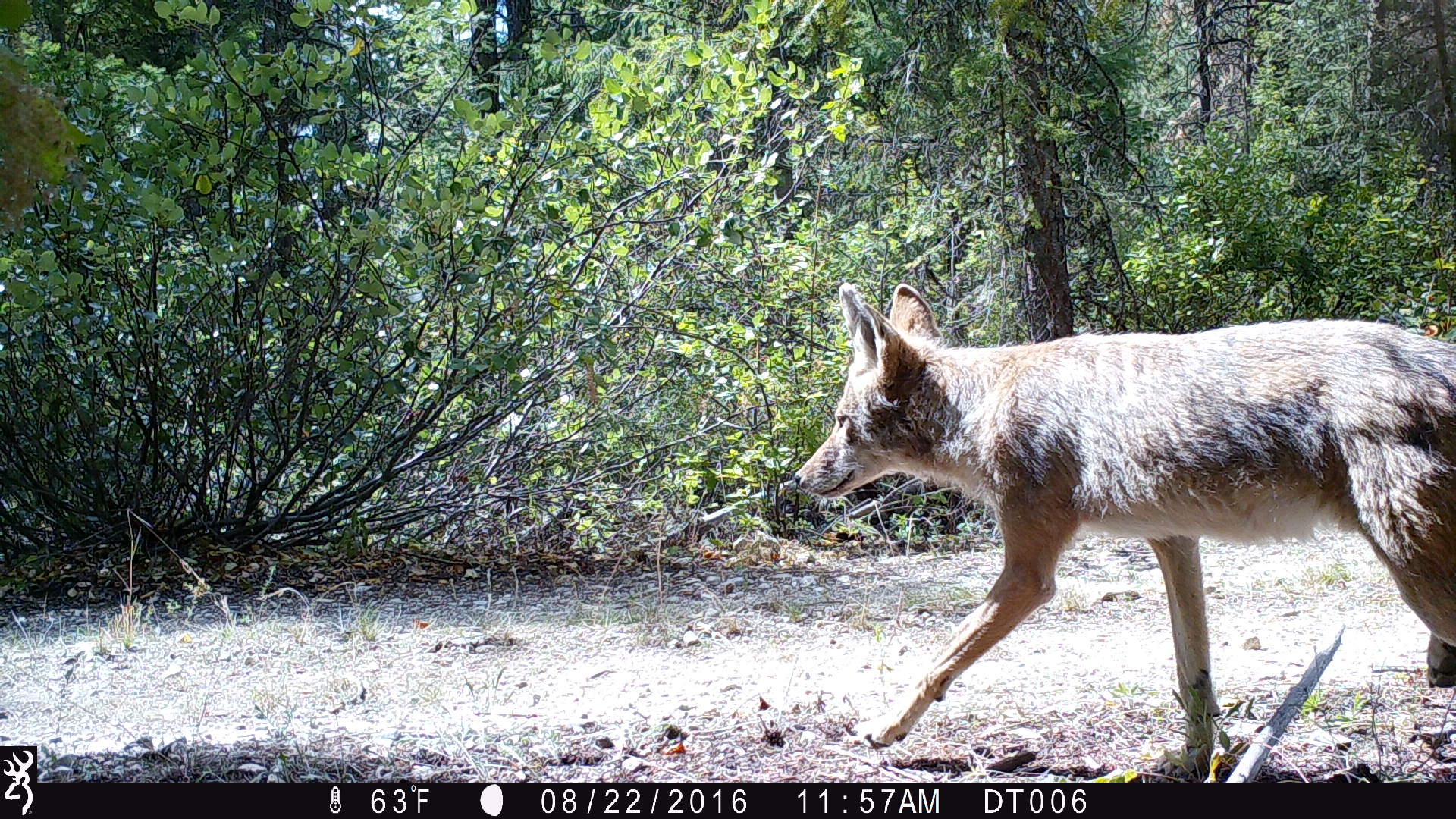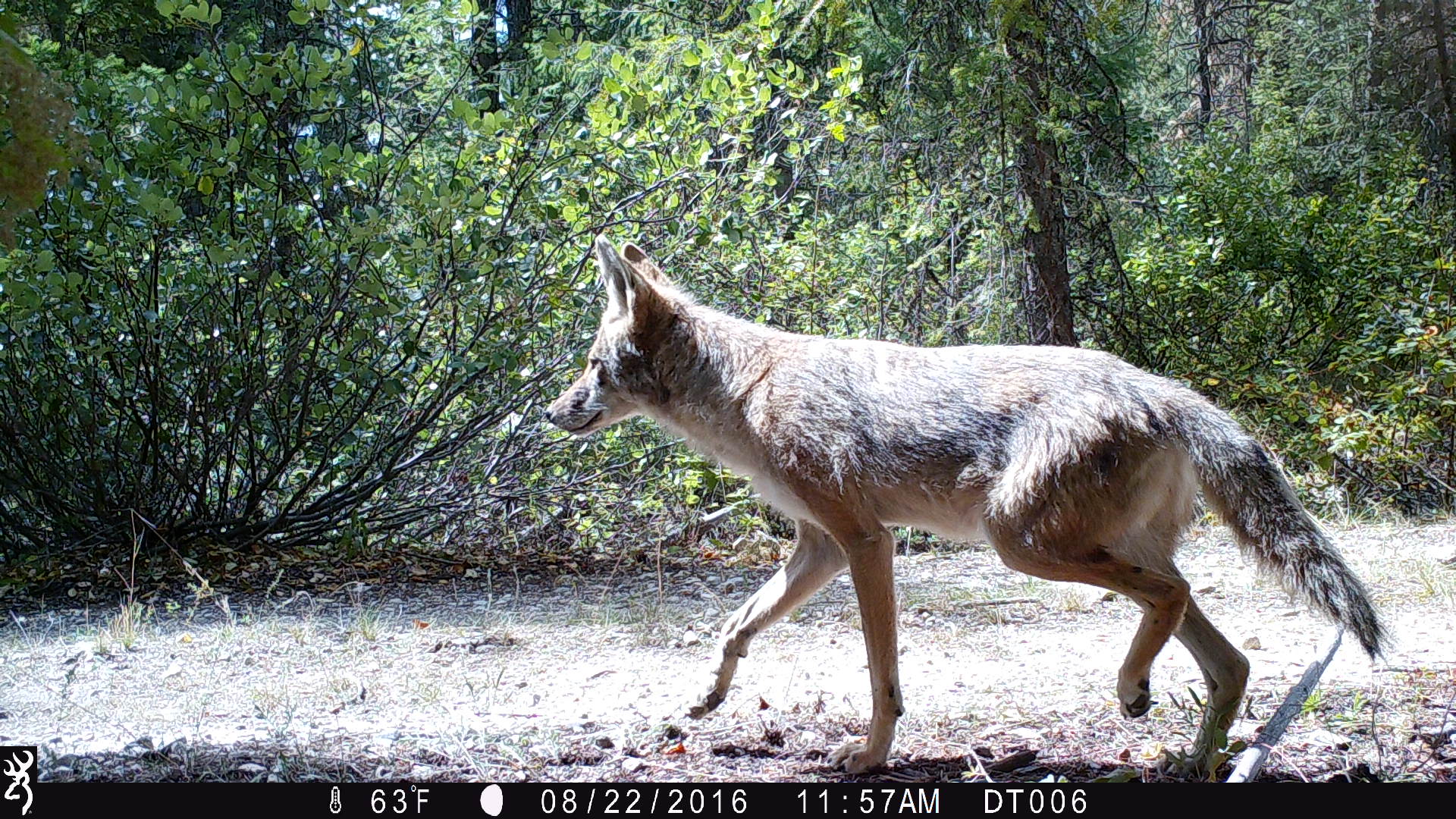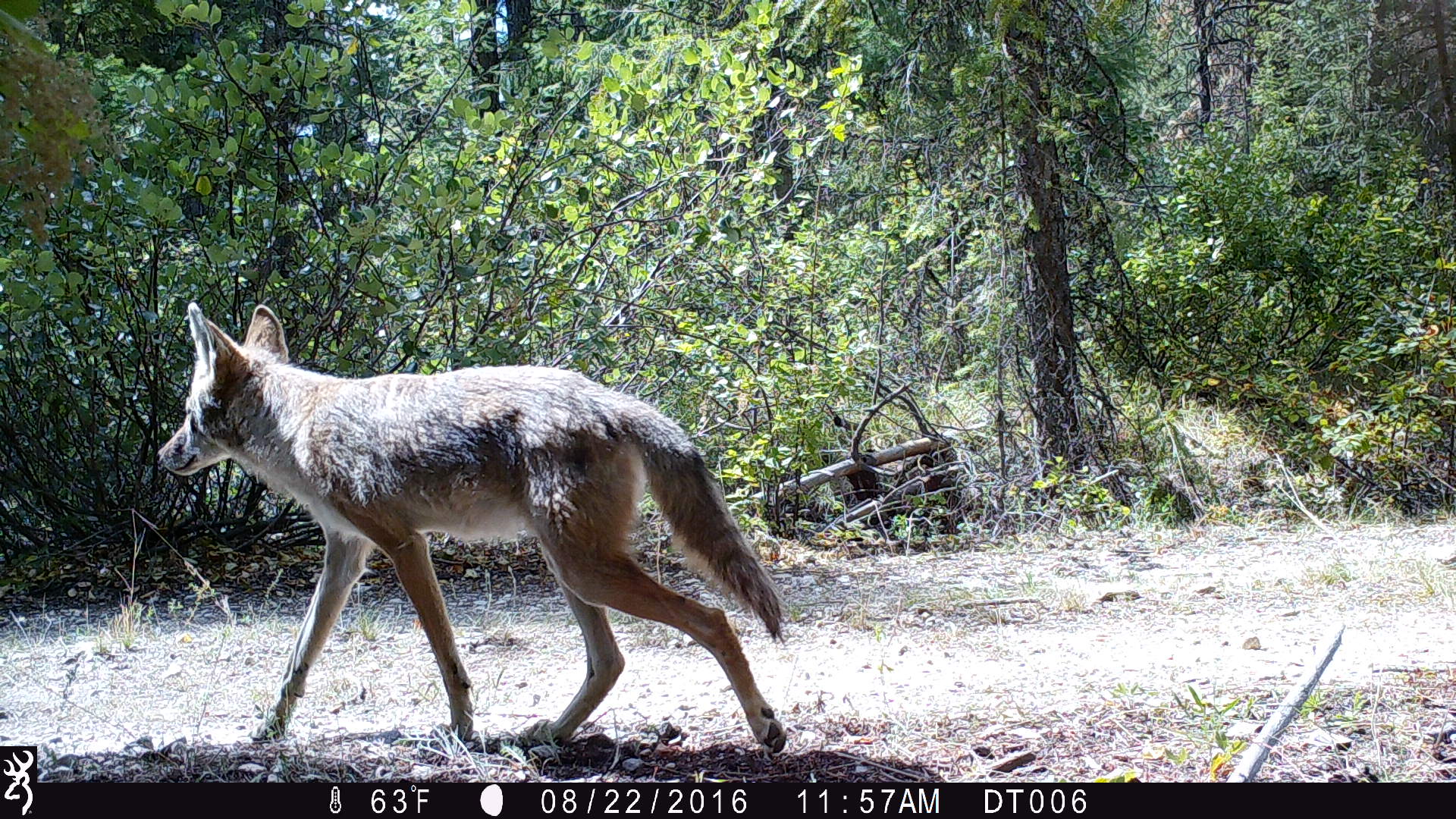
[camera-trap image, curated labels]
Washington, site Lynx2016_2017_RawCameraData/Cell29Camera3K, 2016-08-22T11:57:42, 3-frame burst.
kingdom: Animalia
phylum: Chordata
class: Mammalia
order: Carnivora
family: Canidae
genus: Canis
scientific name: Canis latrans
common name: coyote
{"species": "Canis latrans (coyote)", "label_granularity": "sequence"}